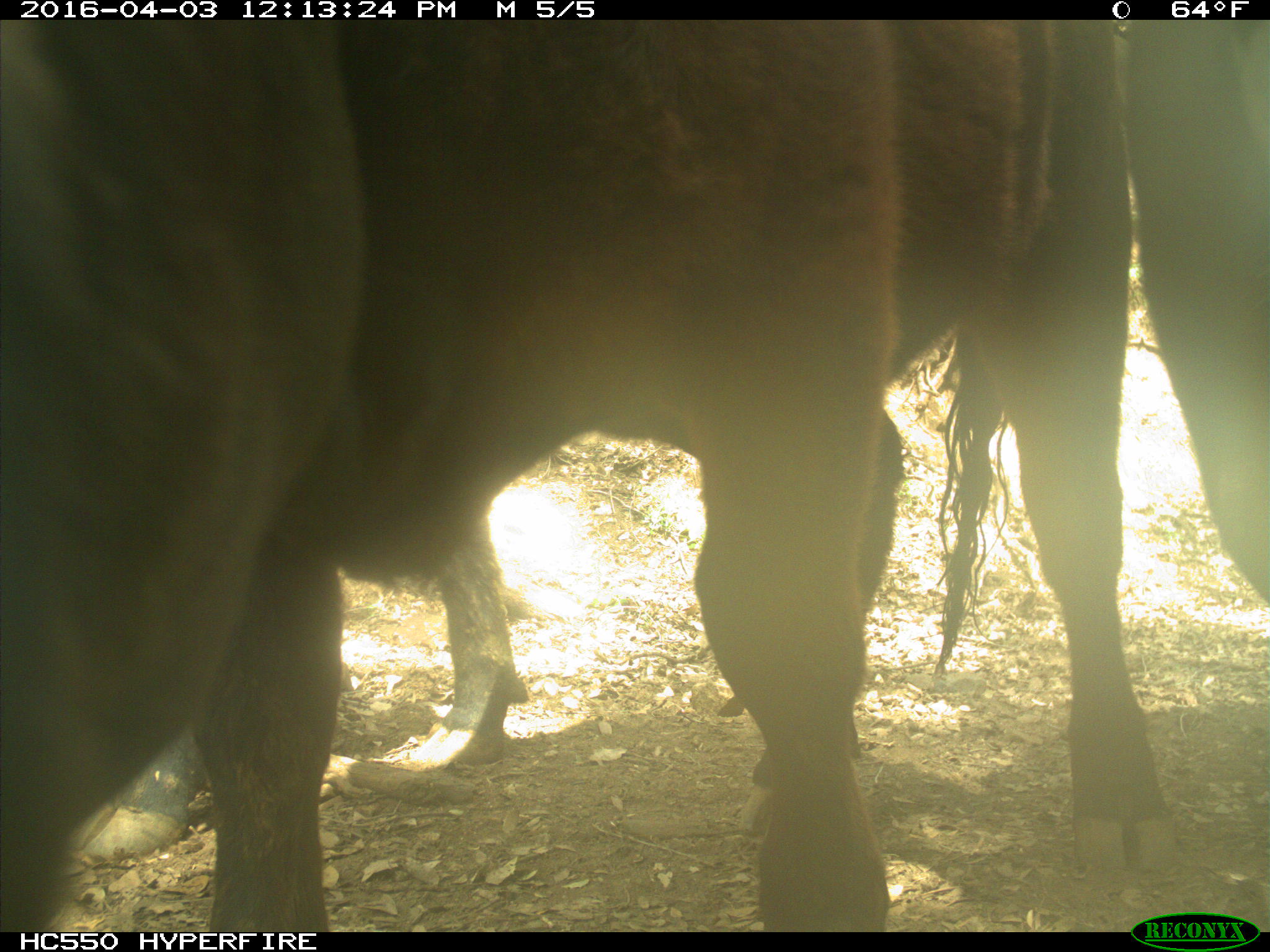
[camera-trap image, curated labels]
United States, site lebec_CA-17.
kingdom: Animalia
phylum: Chordata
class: Mammalia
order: Artiodactyla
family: Bovidae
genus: Bos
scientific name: Bos taurus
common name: domestic cow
Bos taurus (domestic cow).